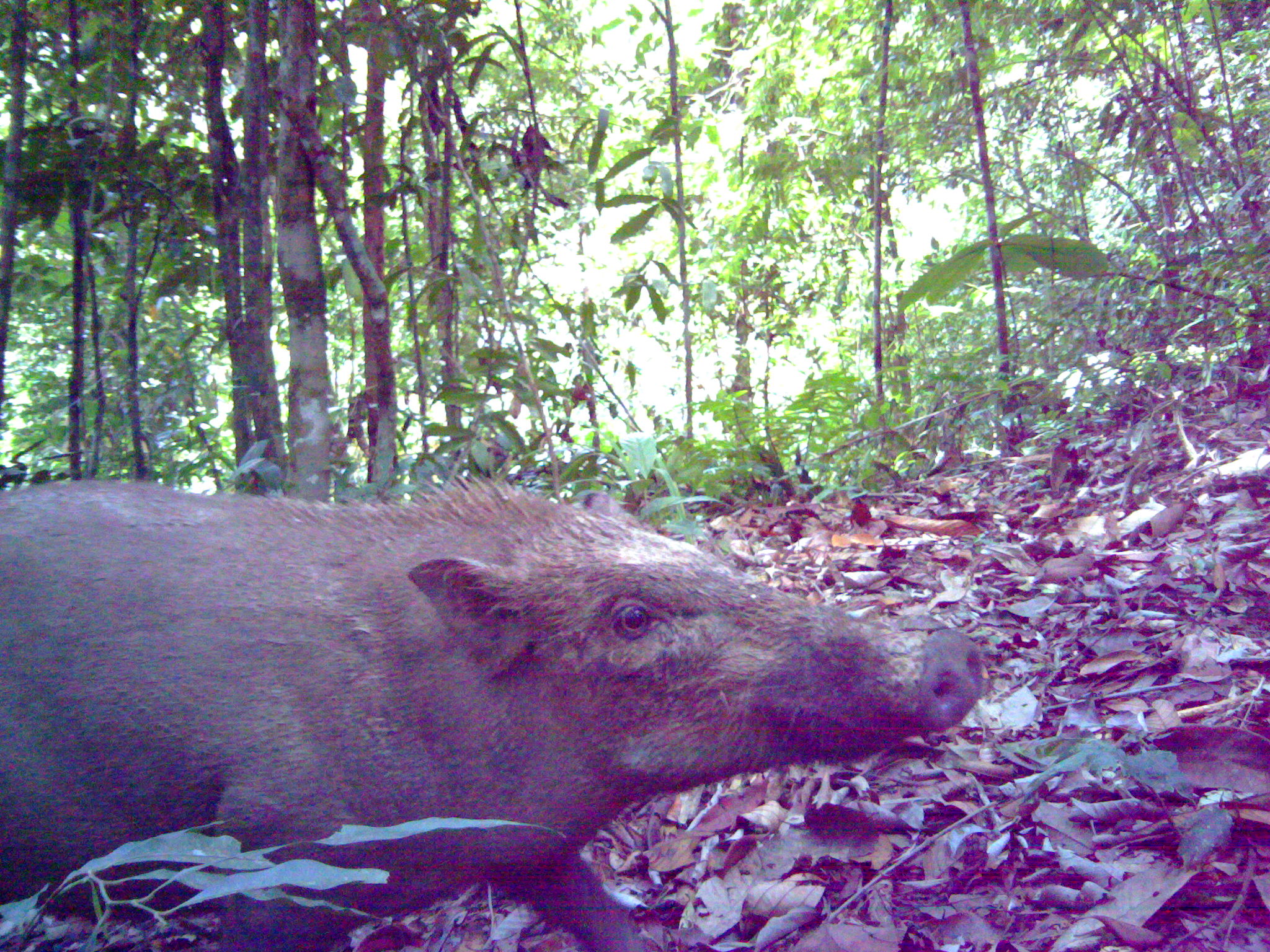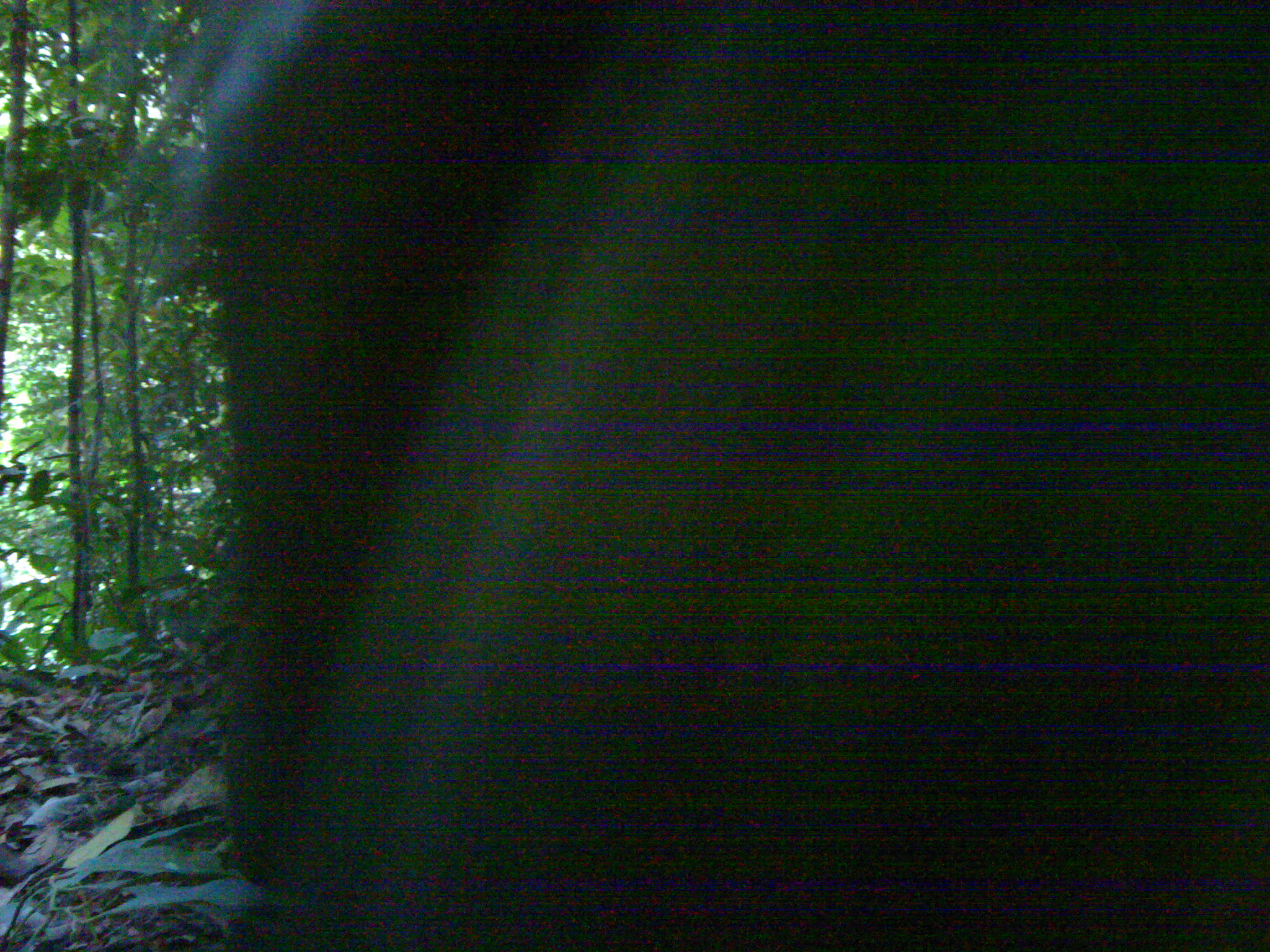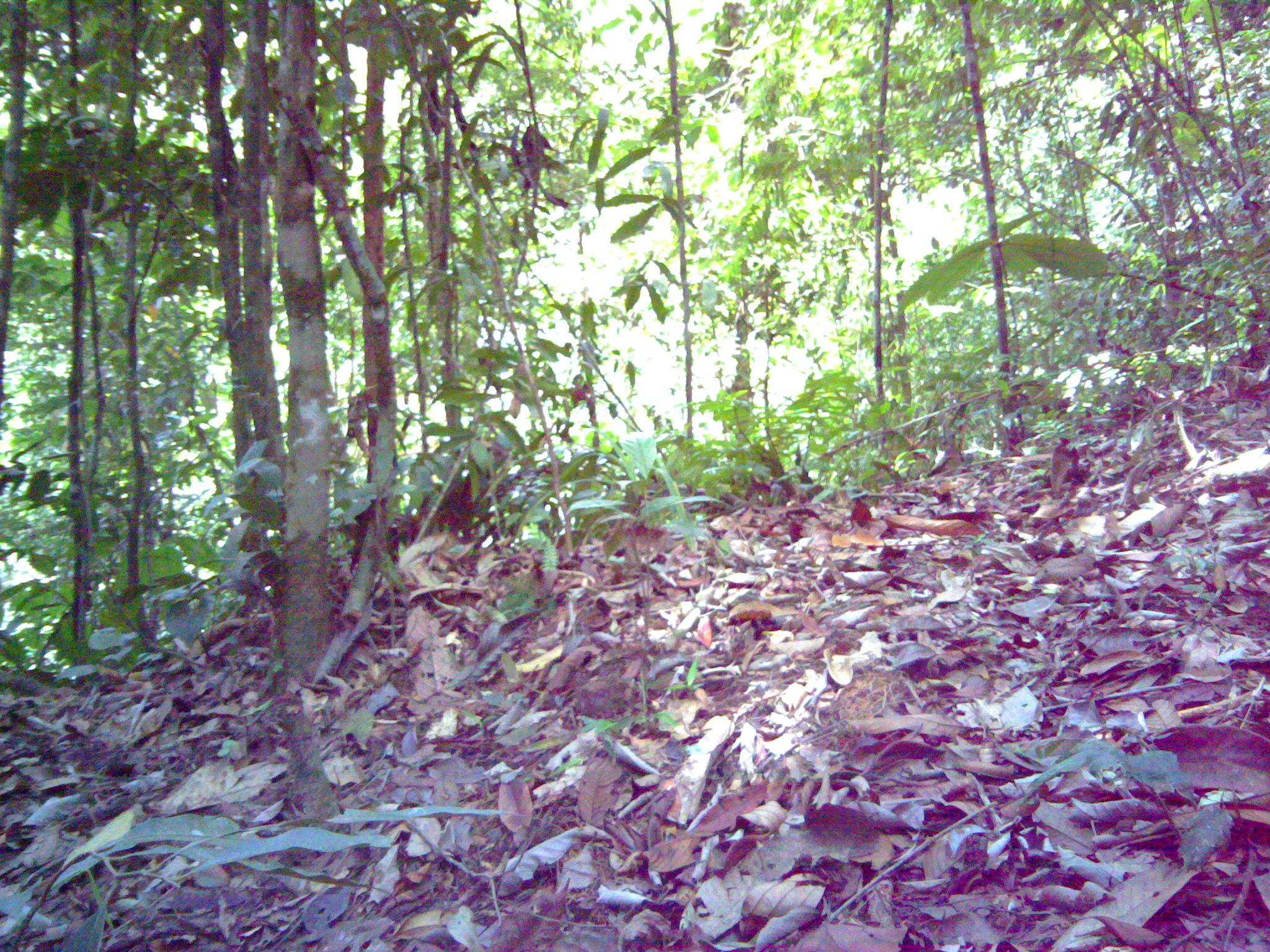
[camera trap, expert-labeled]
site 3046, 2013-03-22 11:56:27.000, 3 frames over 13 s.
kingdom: Animalia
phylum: Chordata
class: Mammalia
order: Artiodactyla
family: Suidae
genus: Sus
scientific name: Sus scrofa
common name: wild boar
Sus scrofa (wild boar), count 1.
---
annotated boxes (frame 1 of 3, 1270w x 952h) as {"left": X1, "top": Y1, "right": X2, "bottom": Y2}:
sus scrofa: {"left": 0, "top": 470, "right": 985, "bottom": 952}